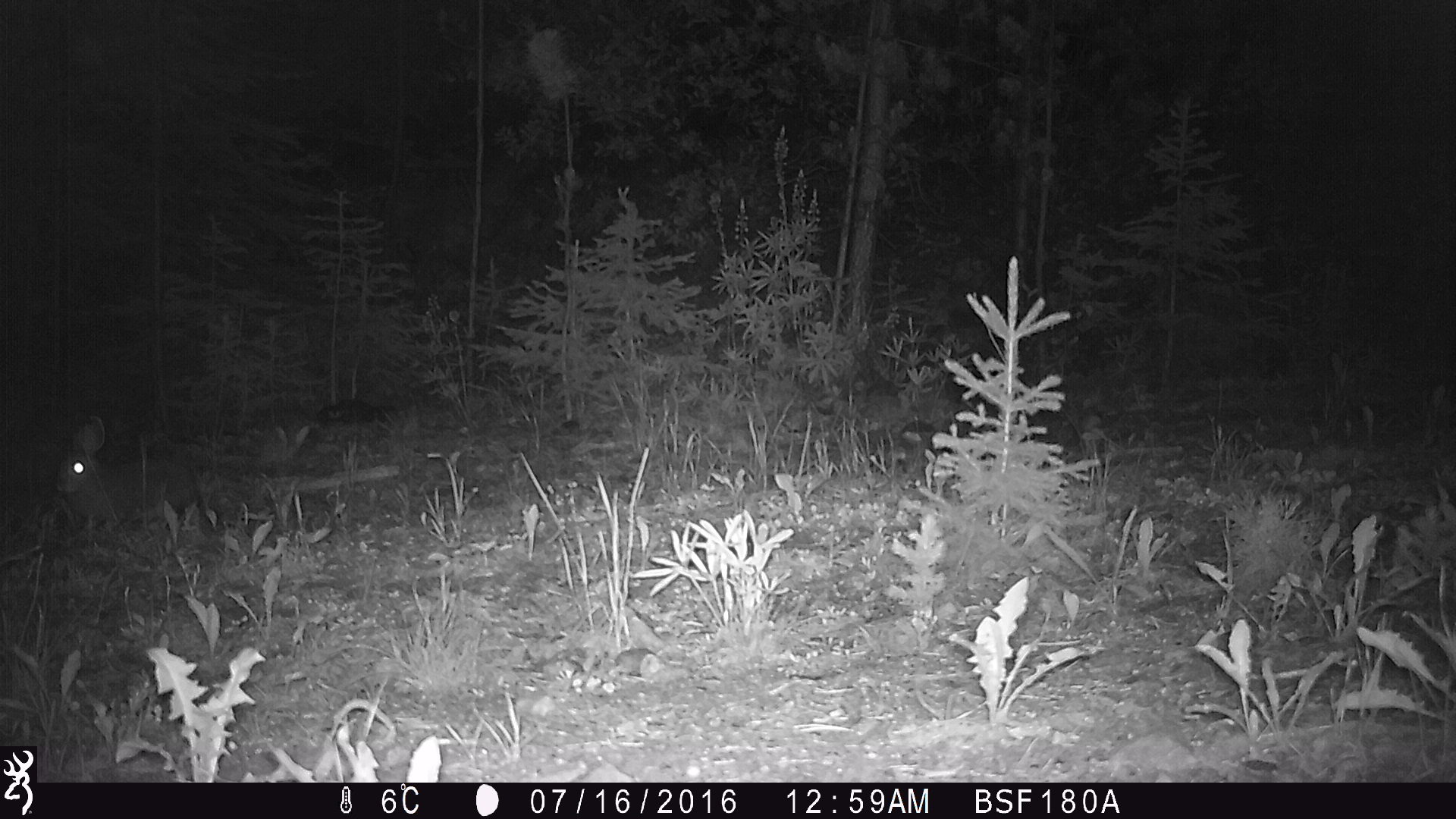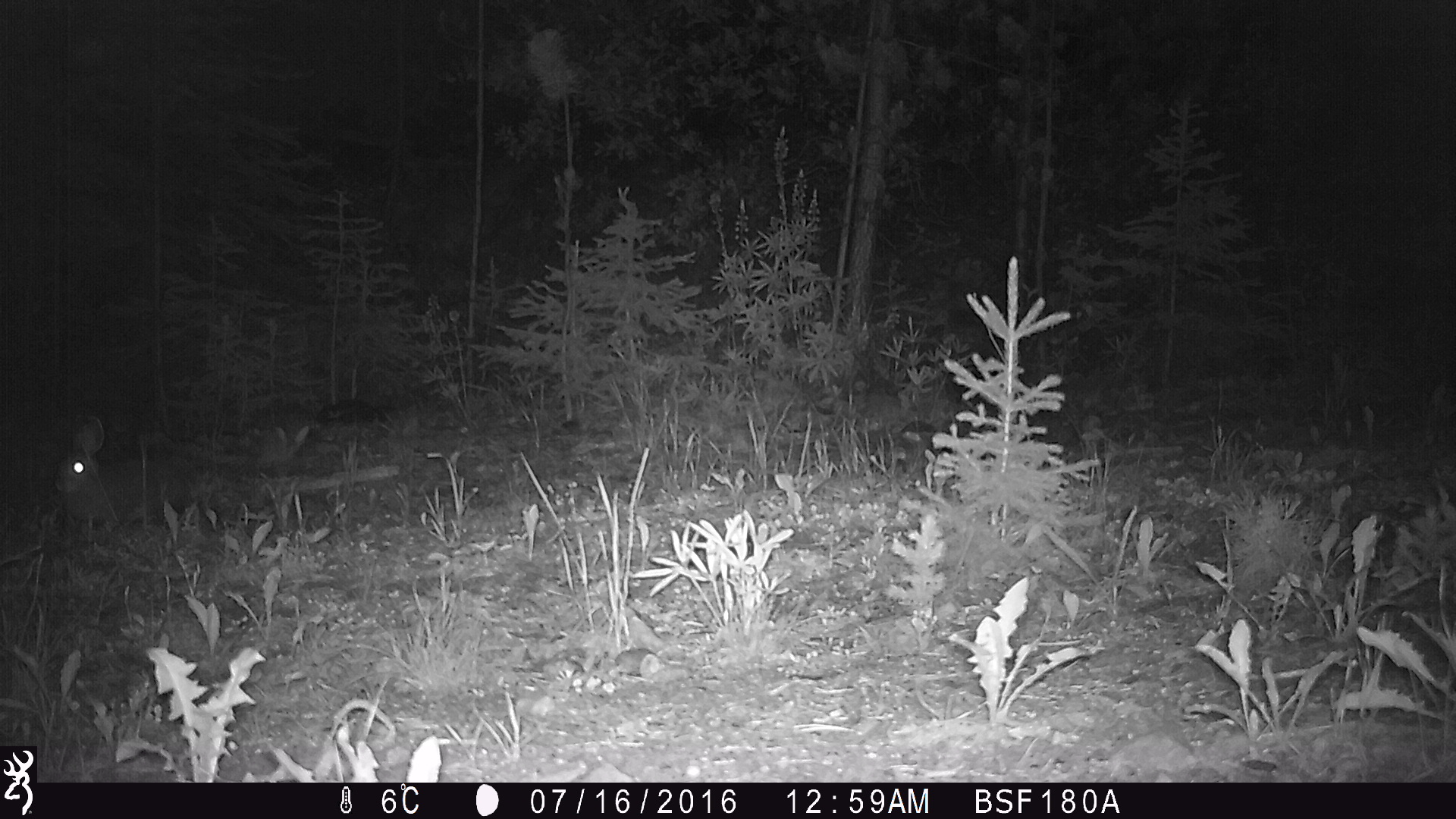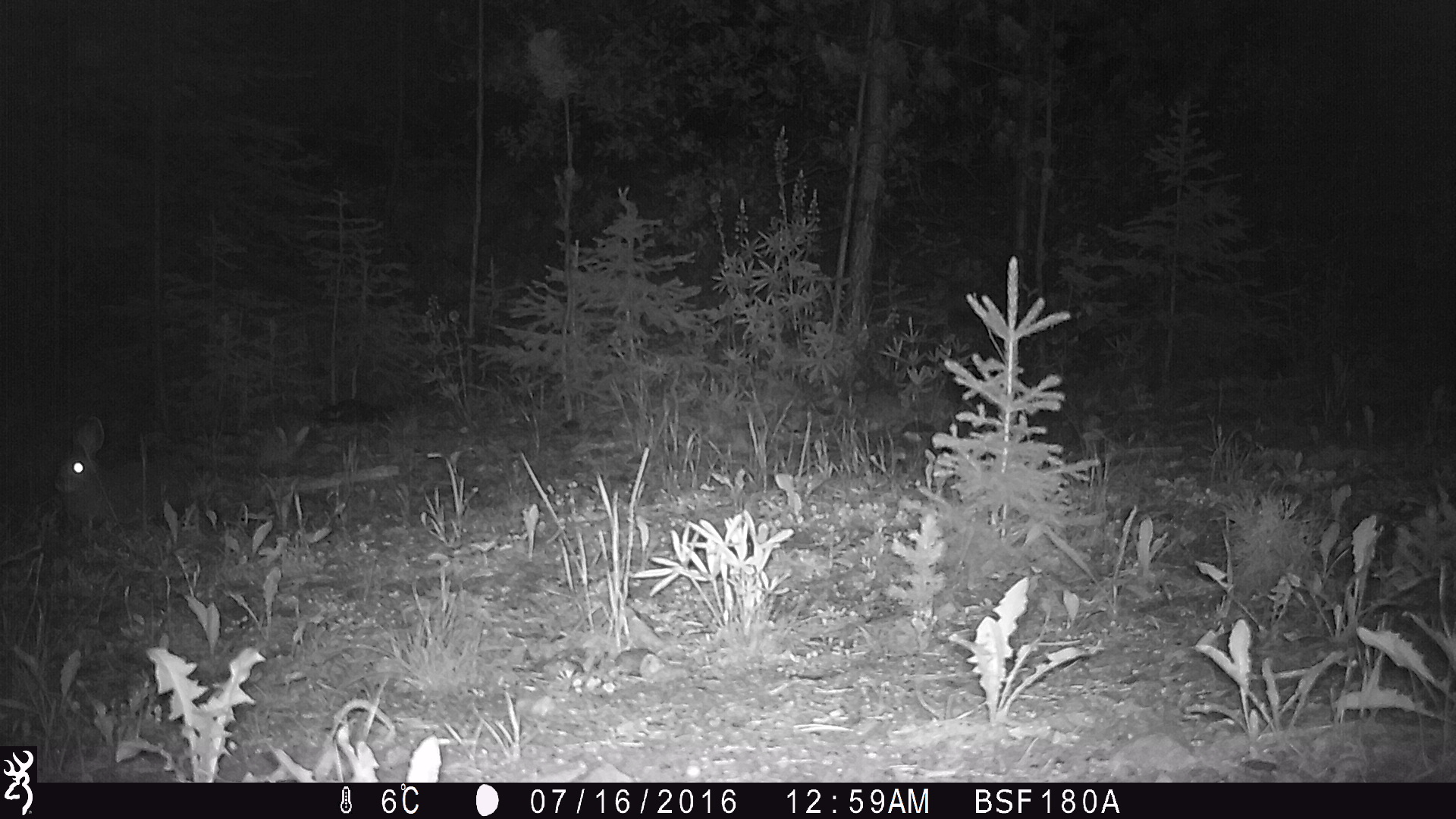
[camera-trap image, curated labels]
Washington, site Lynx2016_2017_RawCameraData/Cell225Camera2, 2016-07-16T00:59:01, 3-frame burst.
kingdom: Animalia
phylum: Chordata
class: Mammalia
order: Lagomorpha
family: Leporidae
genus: Lepus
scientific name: Lepus americanus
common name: snowshoe hare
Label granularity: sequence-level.